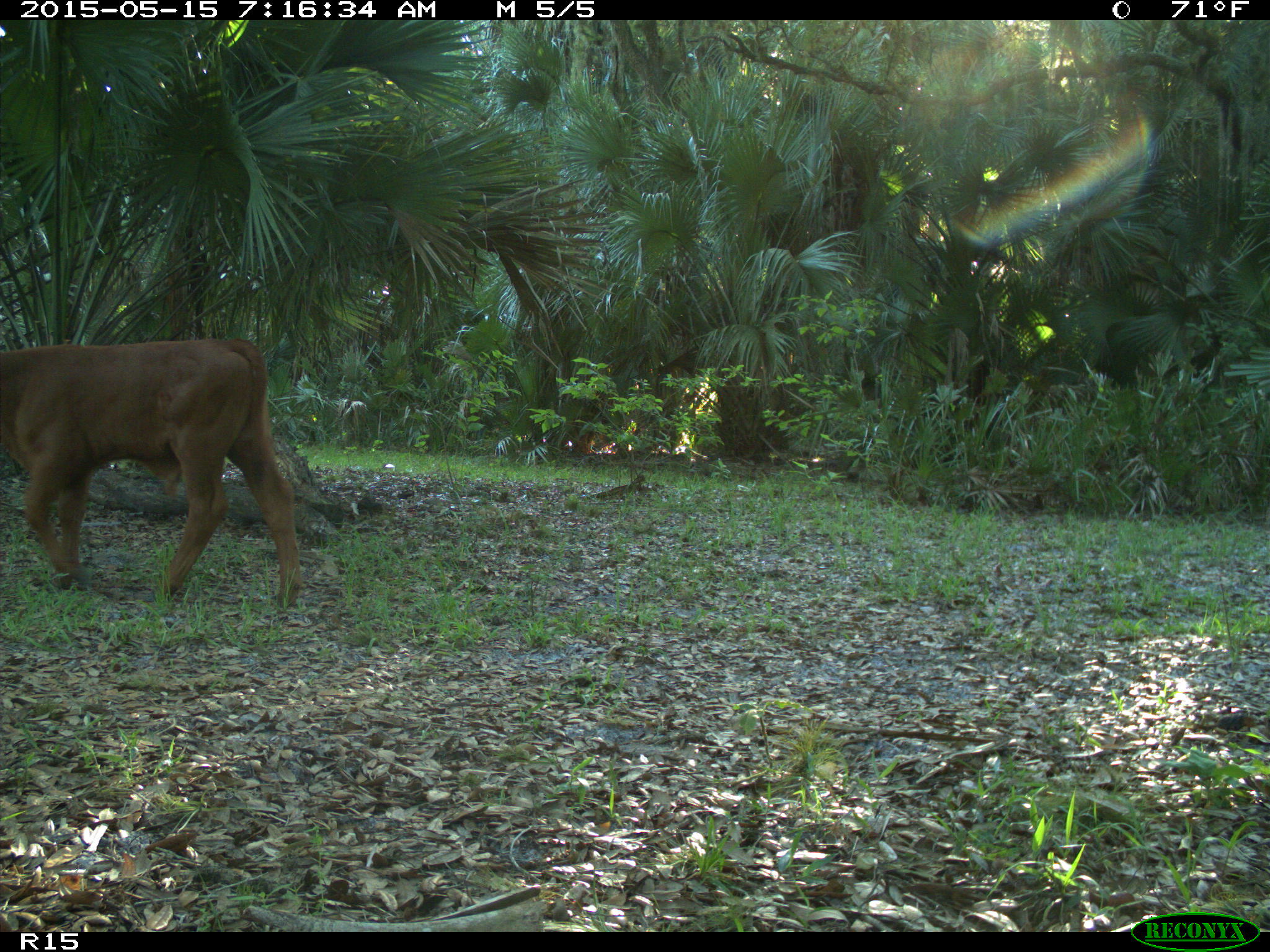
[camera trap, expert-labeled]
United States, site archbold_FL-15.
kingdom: Animalia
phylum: Chordata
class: Mammalia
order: Artiodactyla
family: Bovidae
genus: Bos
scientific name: Bos taurus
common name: domestic cow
Bos taurus (domestic cow).